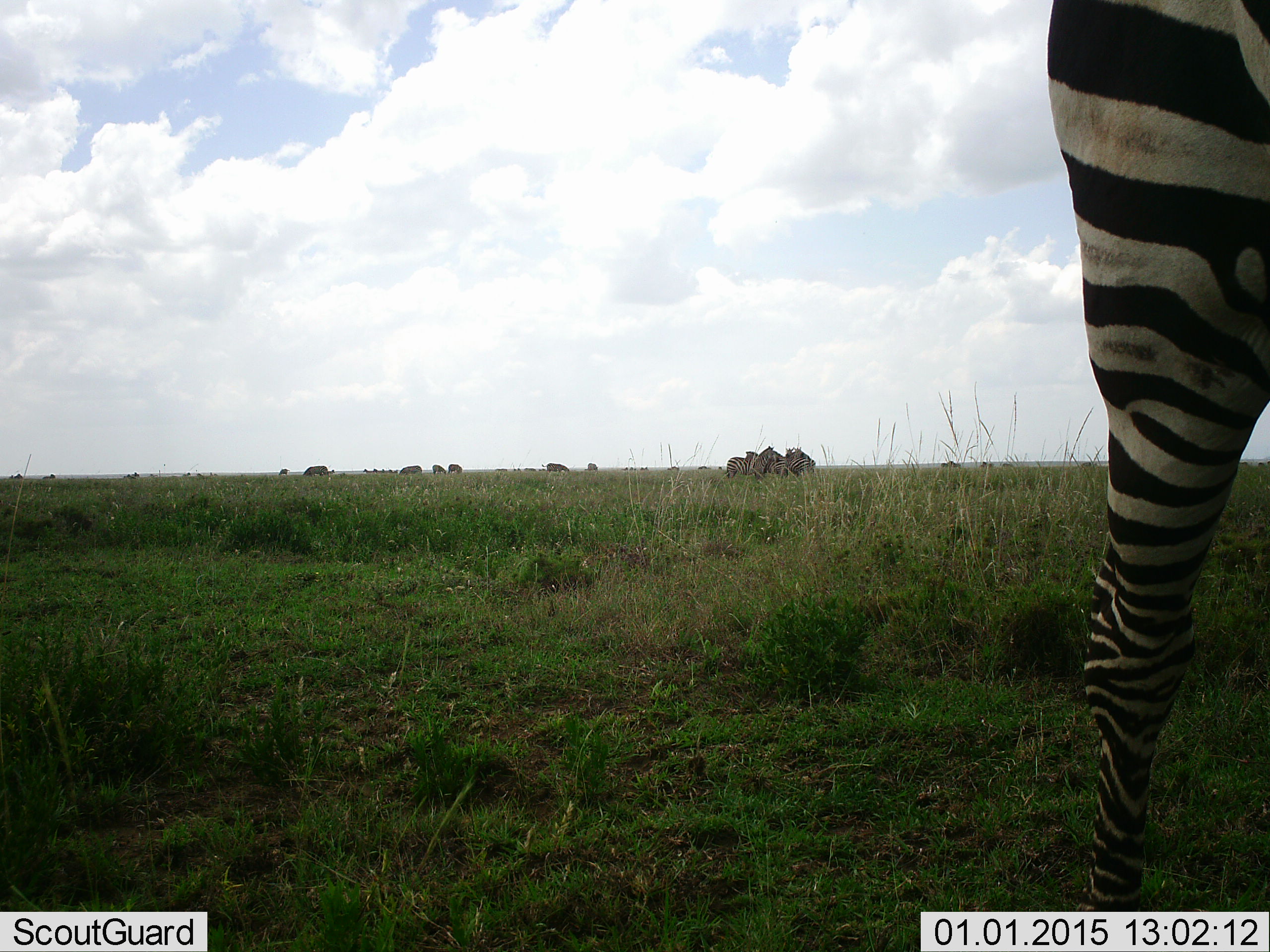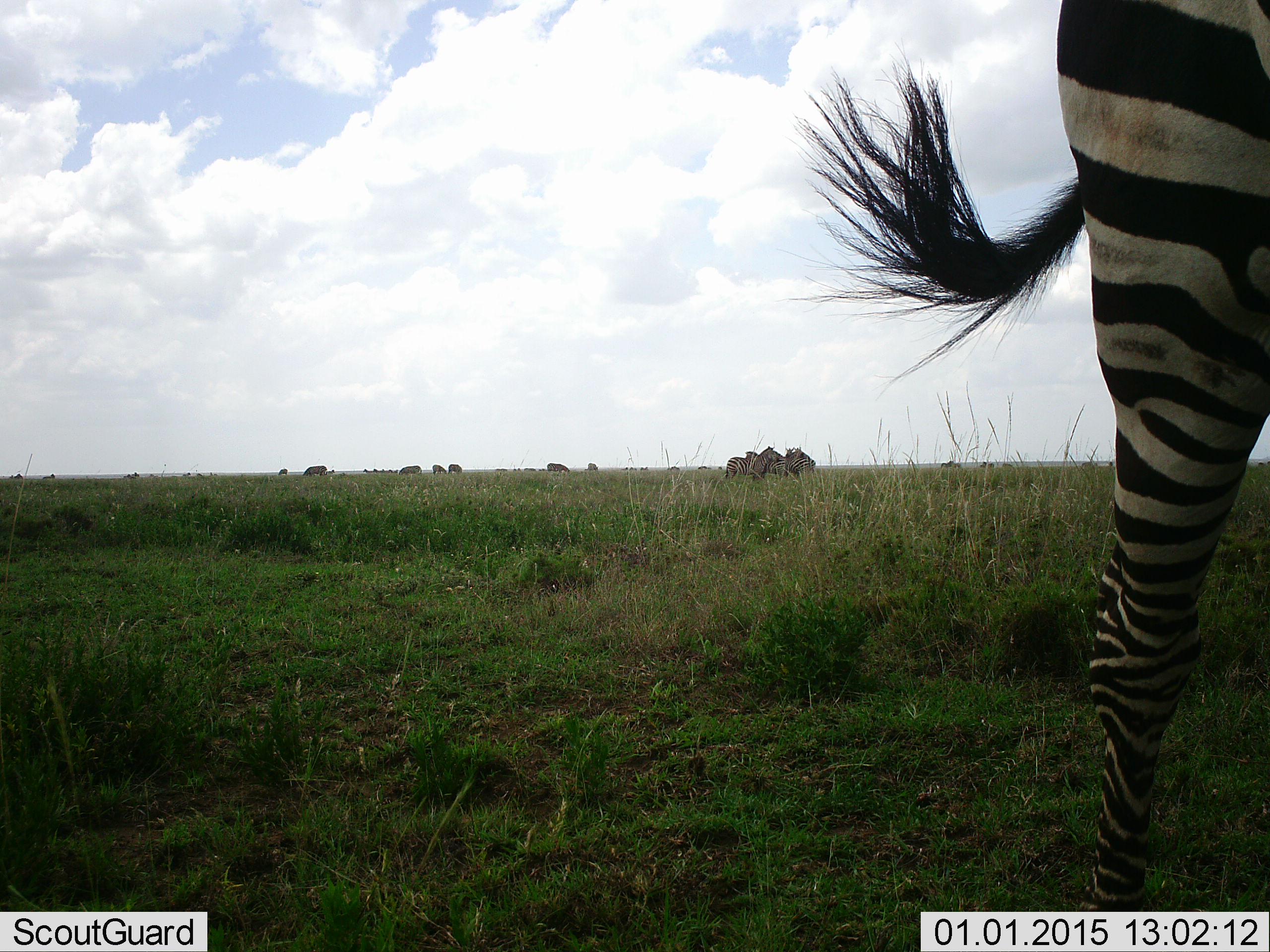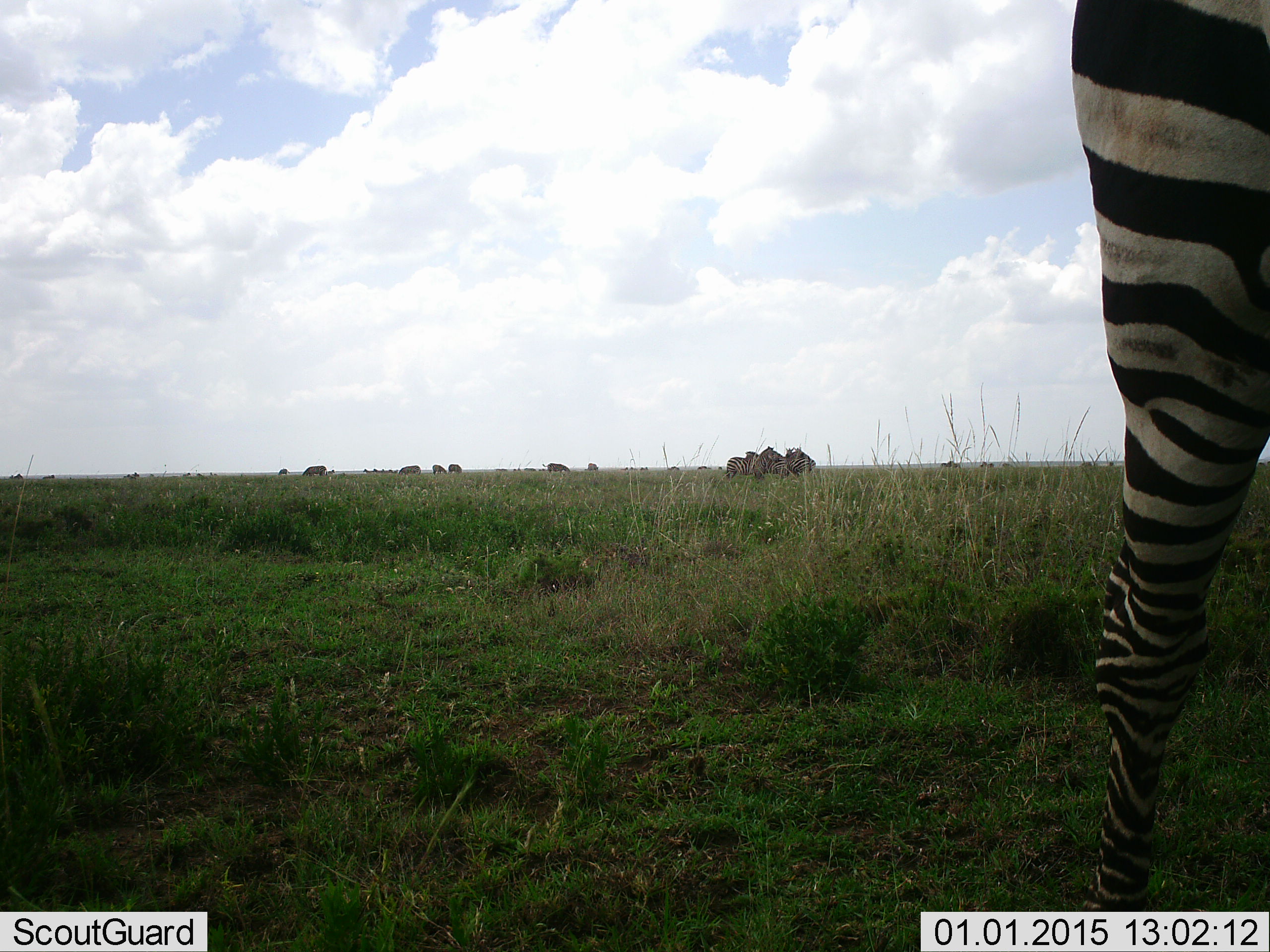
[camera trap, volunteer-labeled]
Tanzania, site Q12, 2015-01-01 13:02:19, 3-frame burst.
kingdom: Animalia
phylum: Chordata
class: Mammalia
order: Perissodactyla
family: Equidae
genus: Equus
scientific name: Equus quagga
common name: plains zebra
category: zebra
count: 1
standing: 80%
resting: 0%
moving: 20%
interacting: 0%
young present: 0%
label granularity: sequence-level